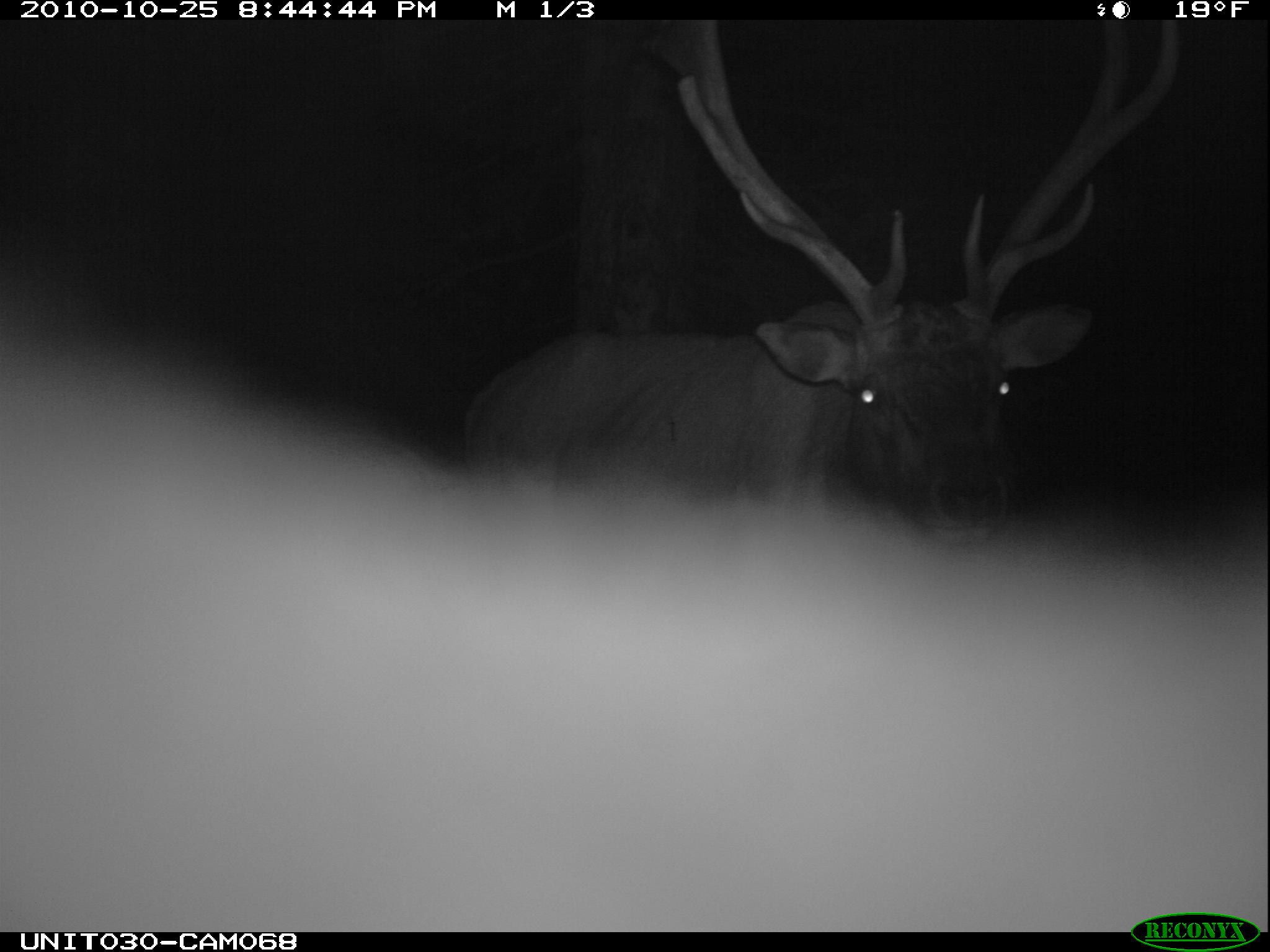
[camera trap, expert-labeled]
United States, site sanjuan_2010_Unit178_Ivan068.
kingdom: Animalia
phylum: Chordata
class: Mammalia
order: Artiodactyla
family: Cervidae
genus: Cervus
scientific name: Cervus elaphus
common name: red deer